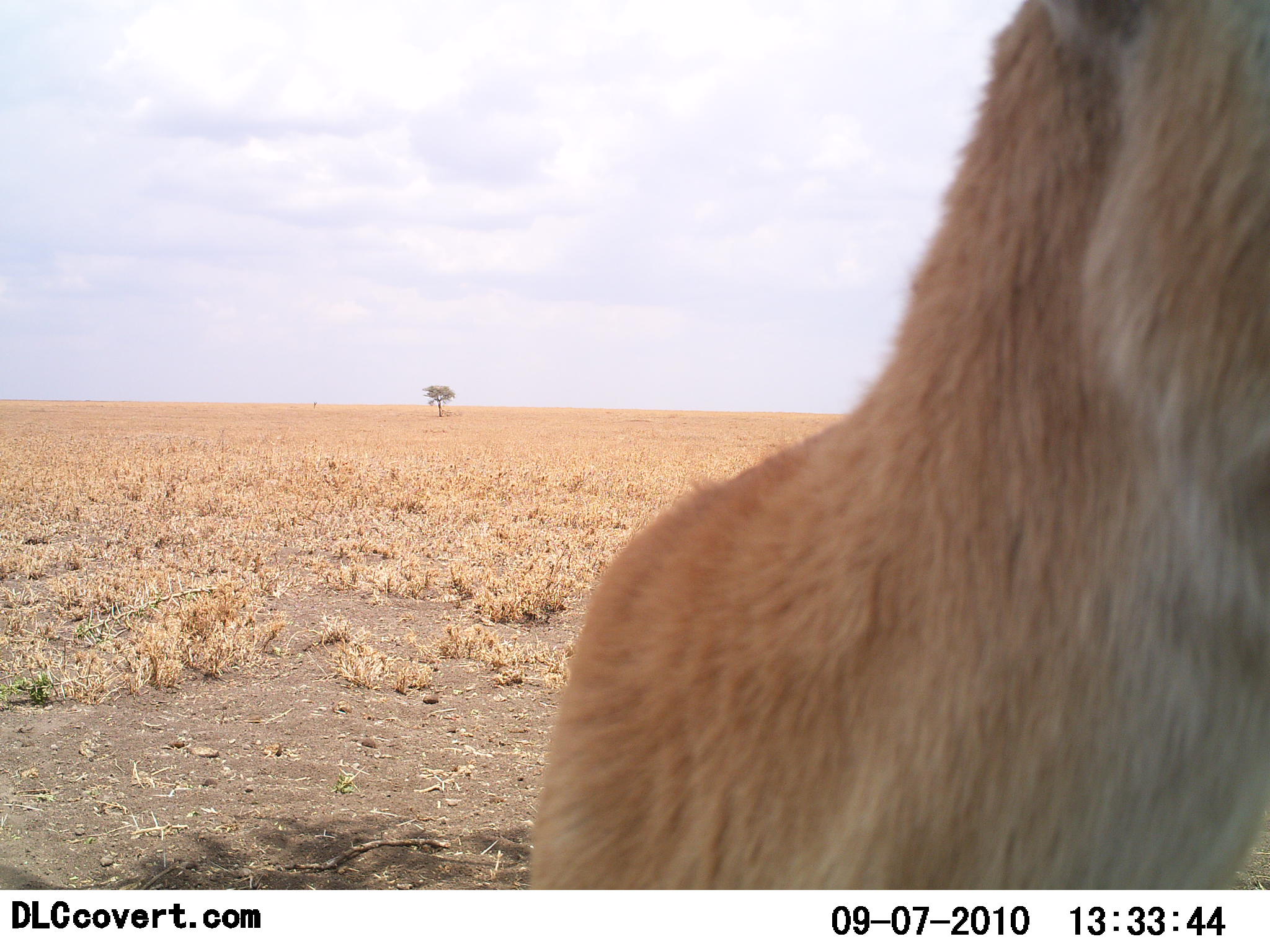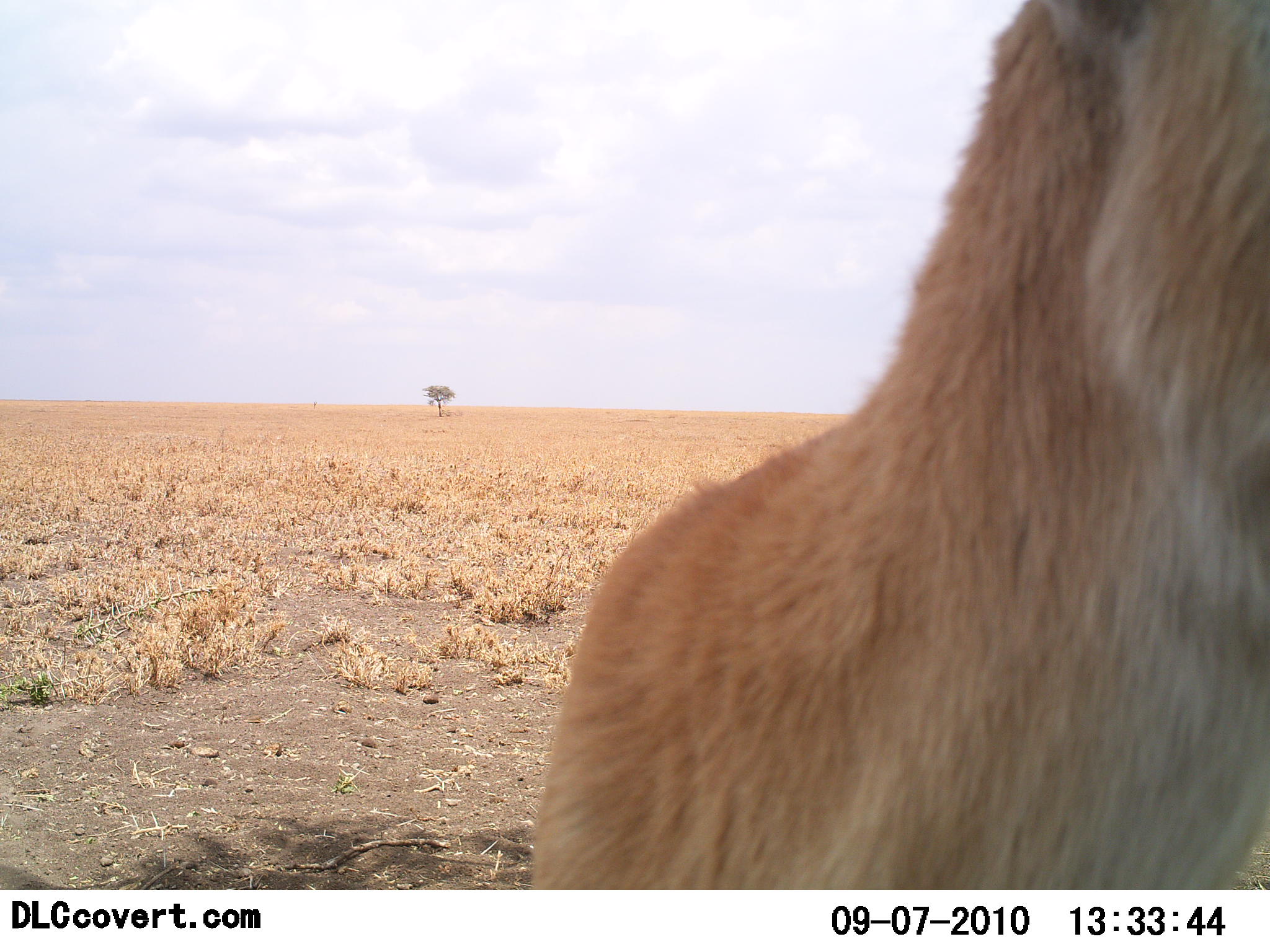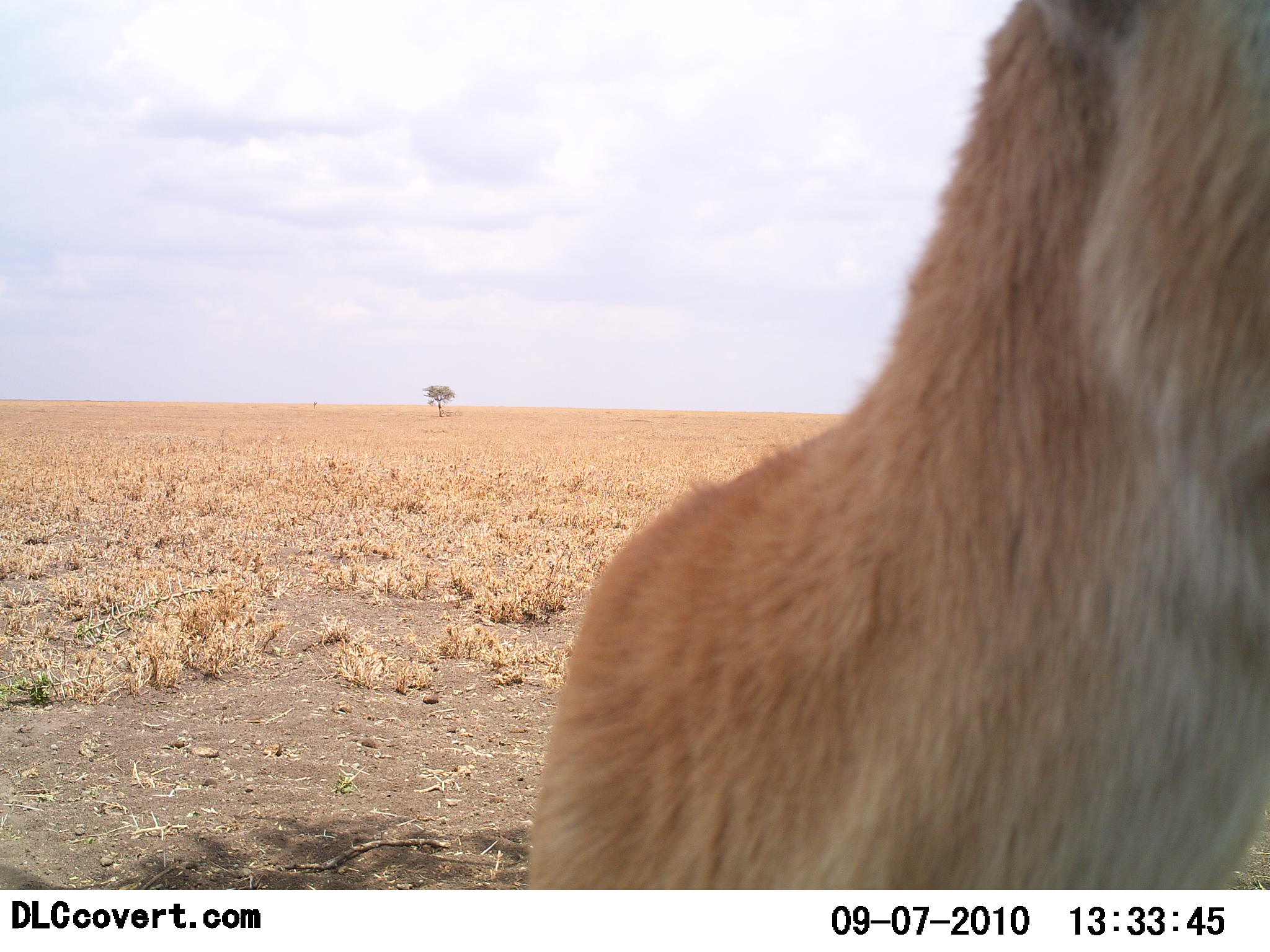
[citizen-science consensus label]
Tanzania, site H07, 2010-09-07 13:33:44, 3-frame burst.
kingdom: Animalia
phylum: Chordata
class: Mammalia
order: Carnivora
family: Felidae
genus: Panthera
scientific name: Panthera leo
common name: lion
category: lionfemale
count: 1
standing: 50%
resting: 25%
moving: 0%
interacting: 25%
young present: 0%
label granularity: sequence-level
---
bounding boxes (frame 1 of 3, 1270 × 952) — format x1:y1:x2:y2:
animal: 527:0:1270:888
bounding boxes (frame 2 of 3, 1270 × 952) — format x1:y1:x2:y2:
animal: 527:0:1270:888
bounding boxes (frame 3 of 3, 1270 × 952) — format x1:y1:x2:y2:
animal: 527:0:1270:888